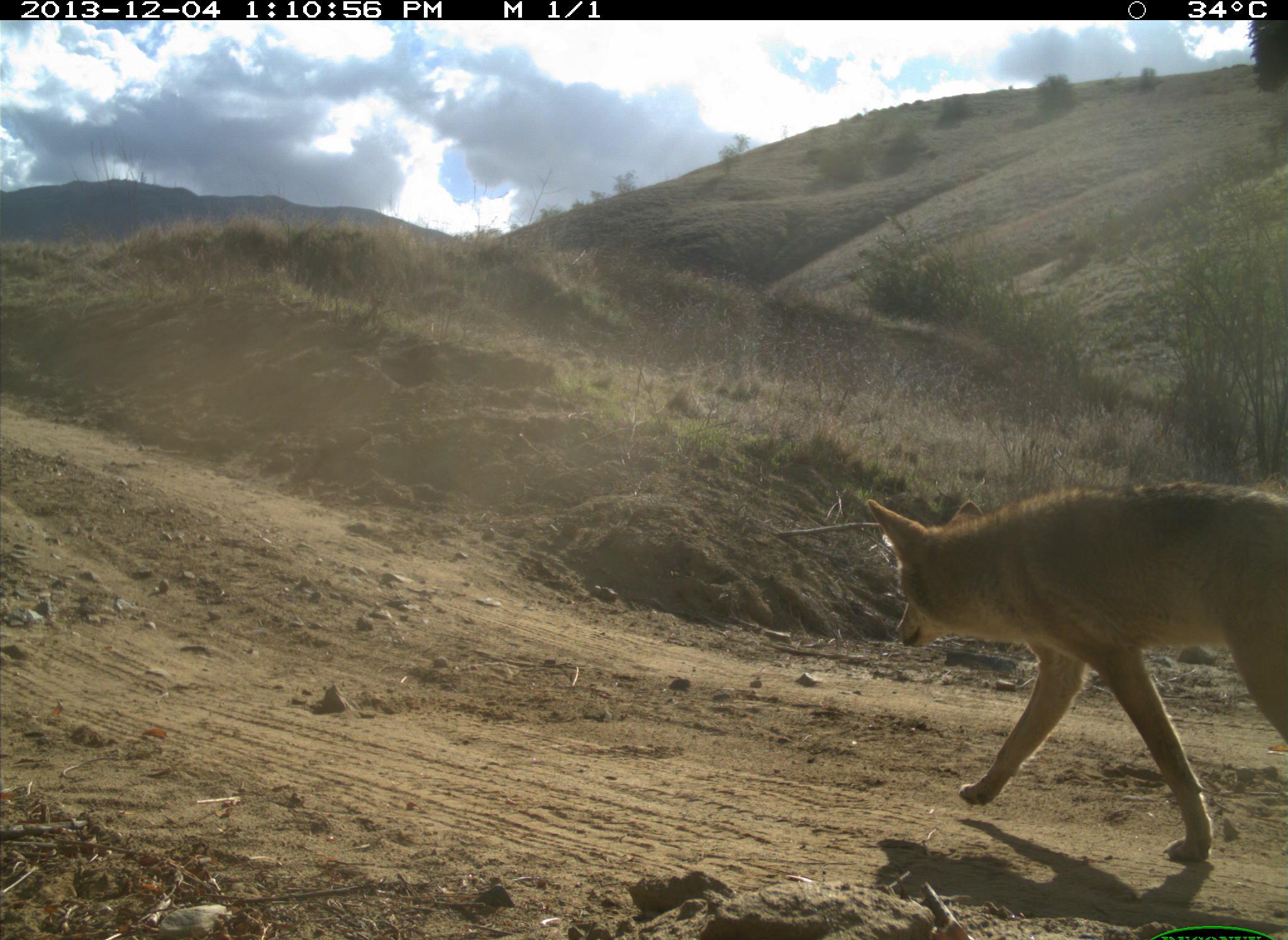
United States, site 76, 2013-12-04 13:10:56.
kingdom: Animalia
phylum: Chordata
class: Mammalia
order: Carnivora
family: Canidae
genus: Canis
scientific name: Canis latrans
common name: coyote